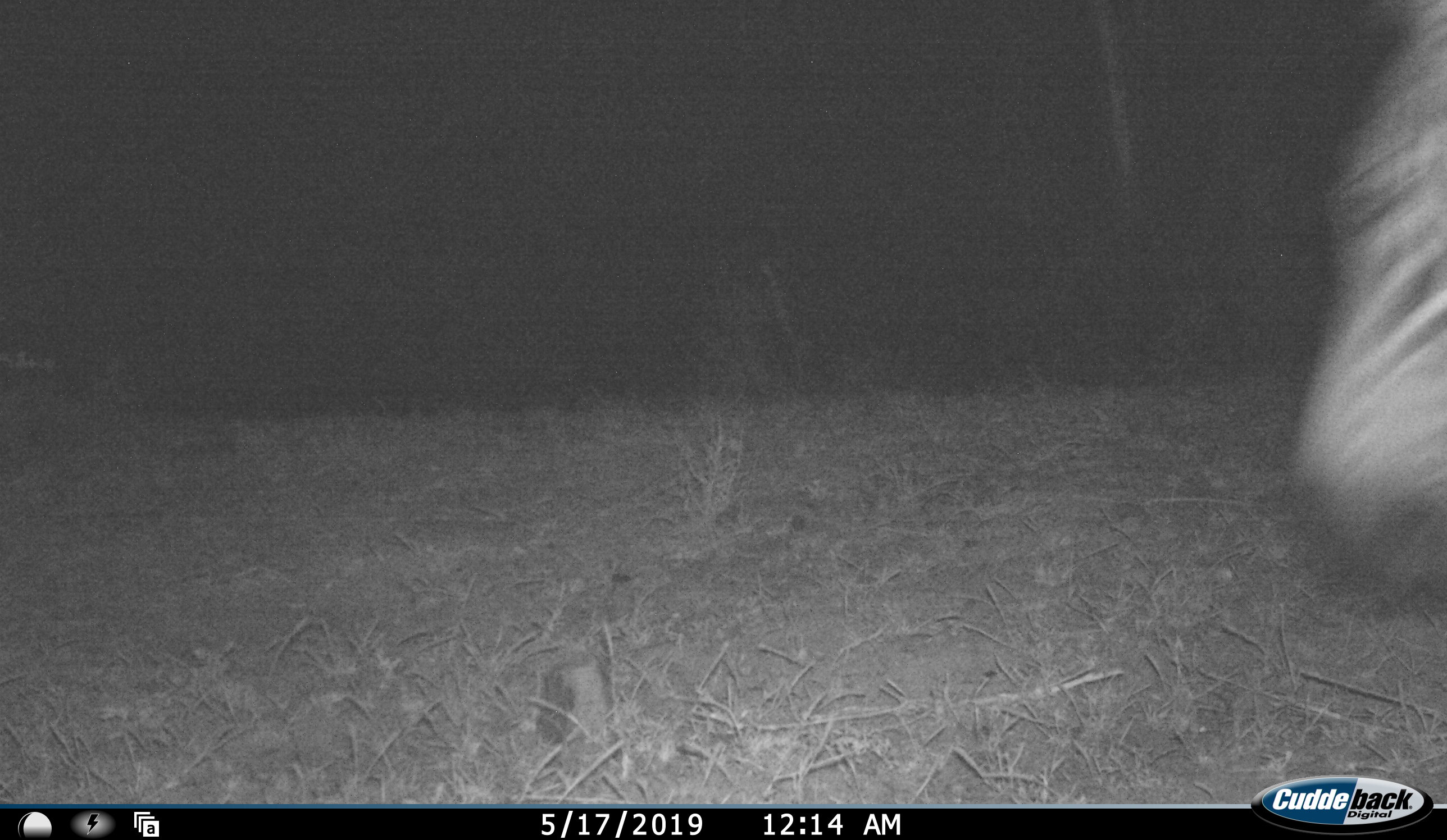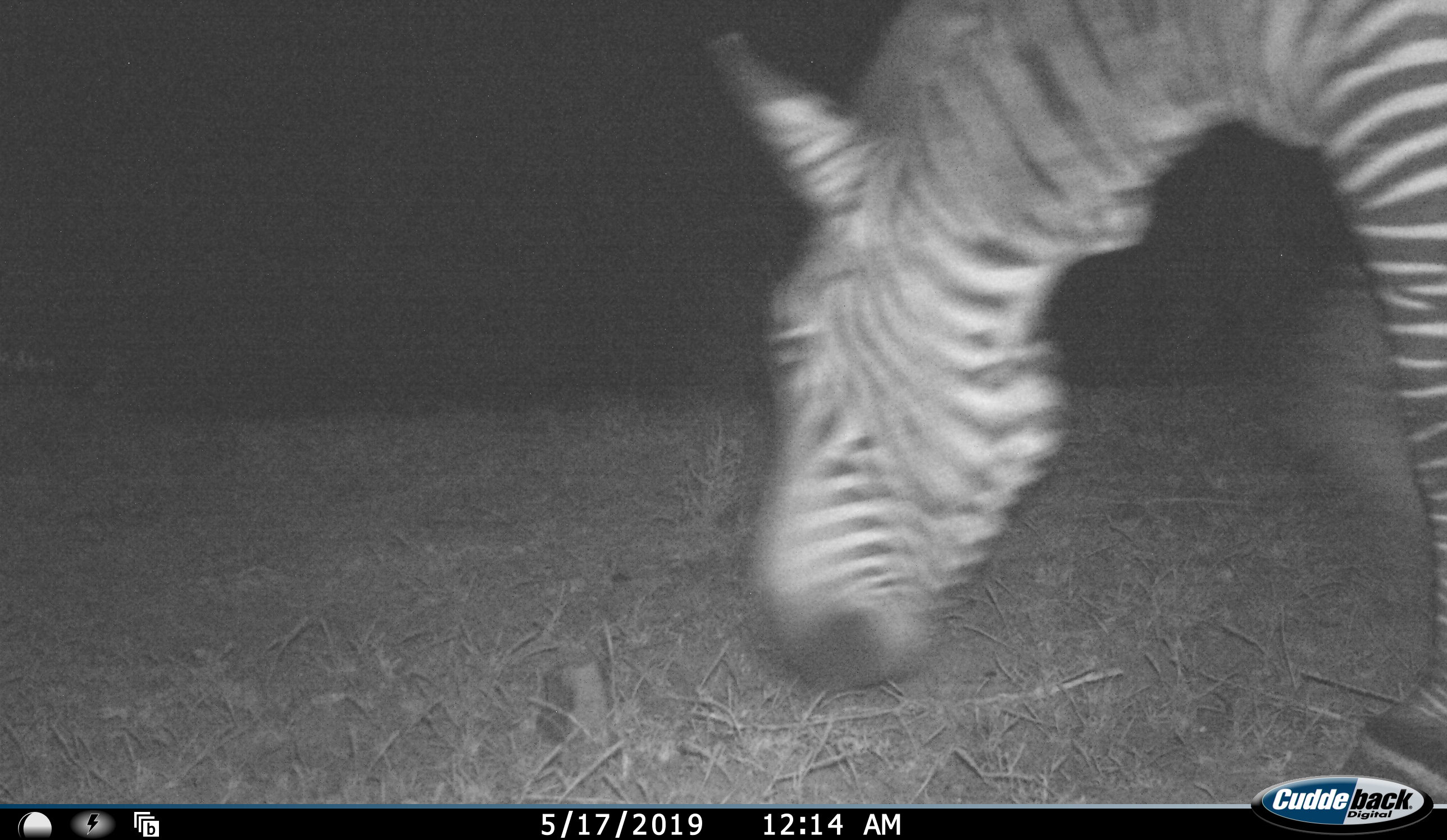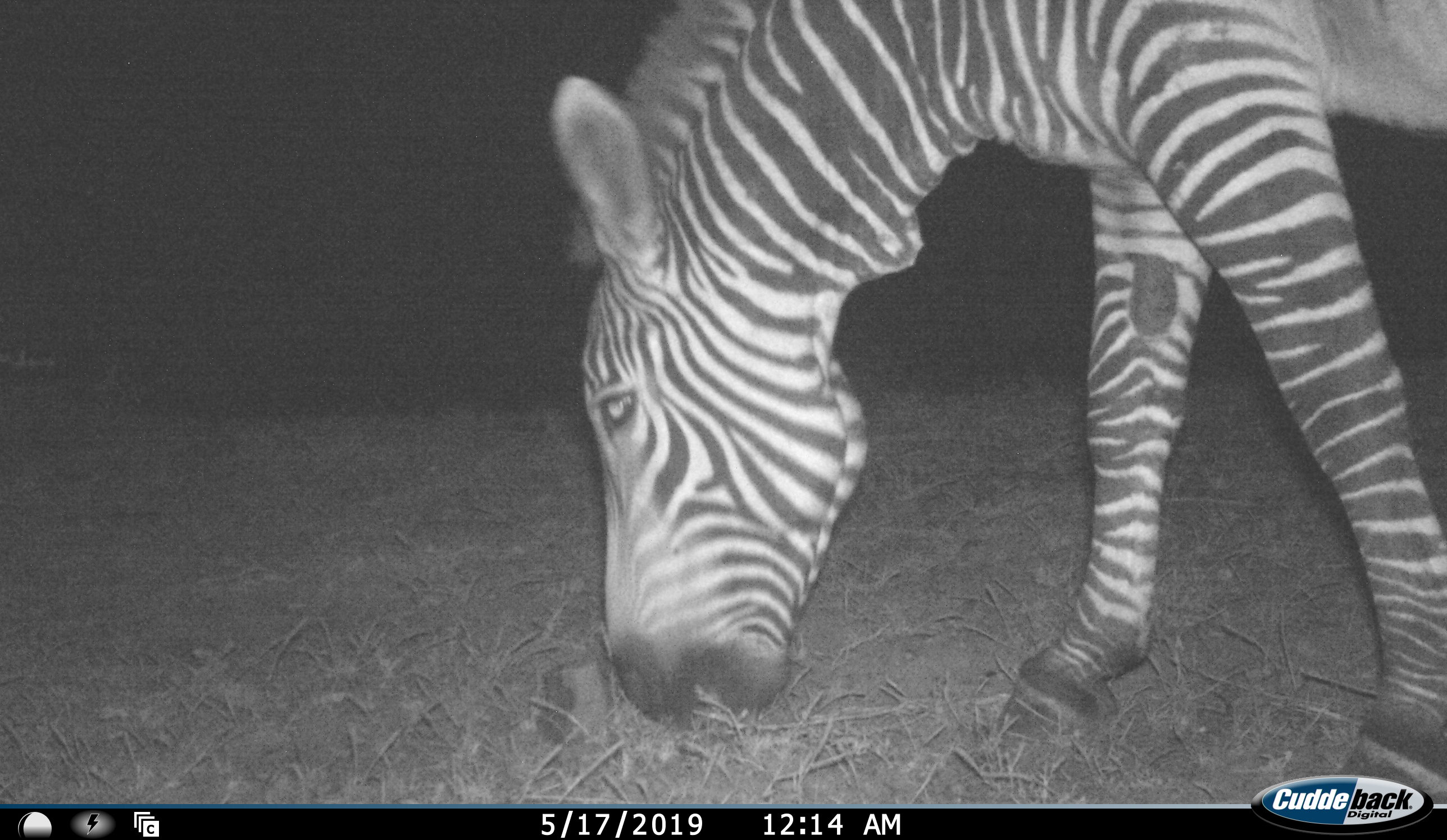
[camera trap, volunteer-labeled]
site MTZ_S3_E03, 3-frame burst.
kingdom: Animalia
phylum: Chordata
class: Mammalia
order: Perissodactyla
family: Equidae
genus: Equus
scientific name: Equus zebra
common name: mountain zebra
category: zebramountain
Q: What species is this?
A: Zebramountain (mountain zebra) (Equus zebra).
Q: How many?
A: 1.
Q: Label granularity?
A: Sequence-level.